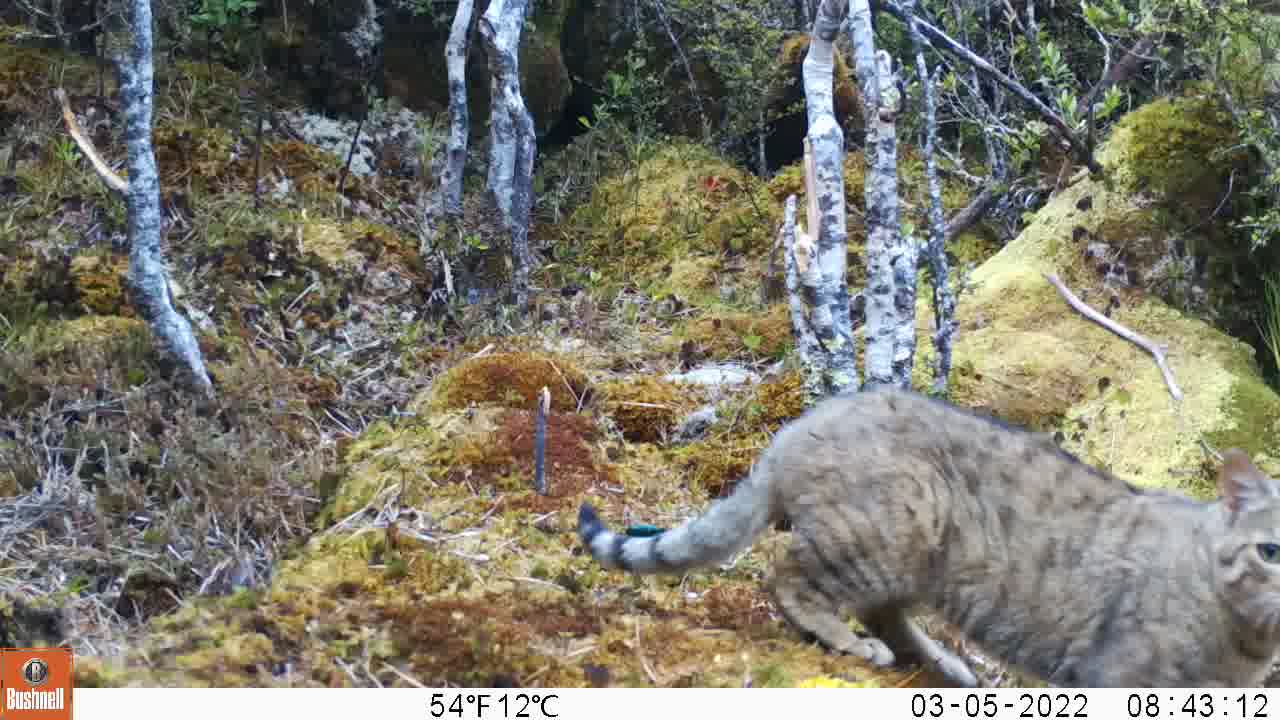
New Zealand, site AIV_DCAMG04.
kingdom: Animalia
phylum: Chordata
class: Mammalia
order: Carnivora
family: Felidae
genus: Felis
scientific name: Felis catus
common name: domestic cat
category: cat